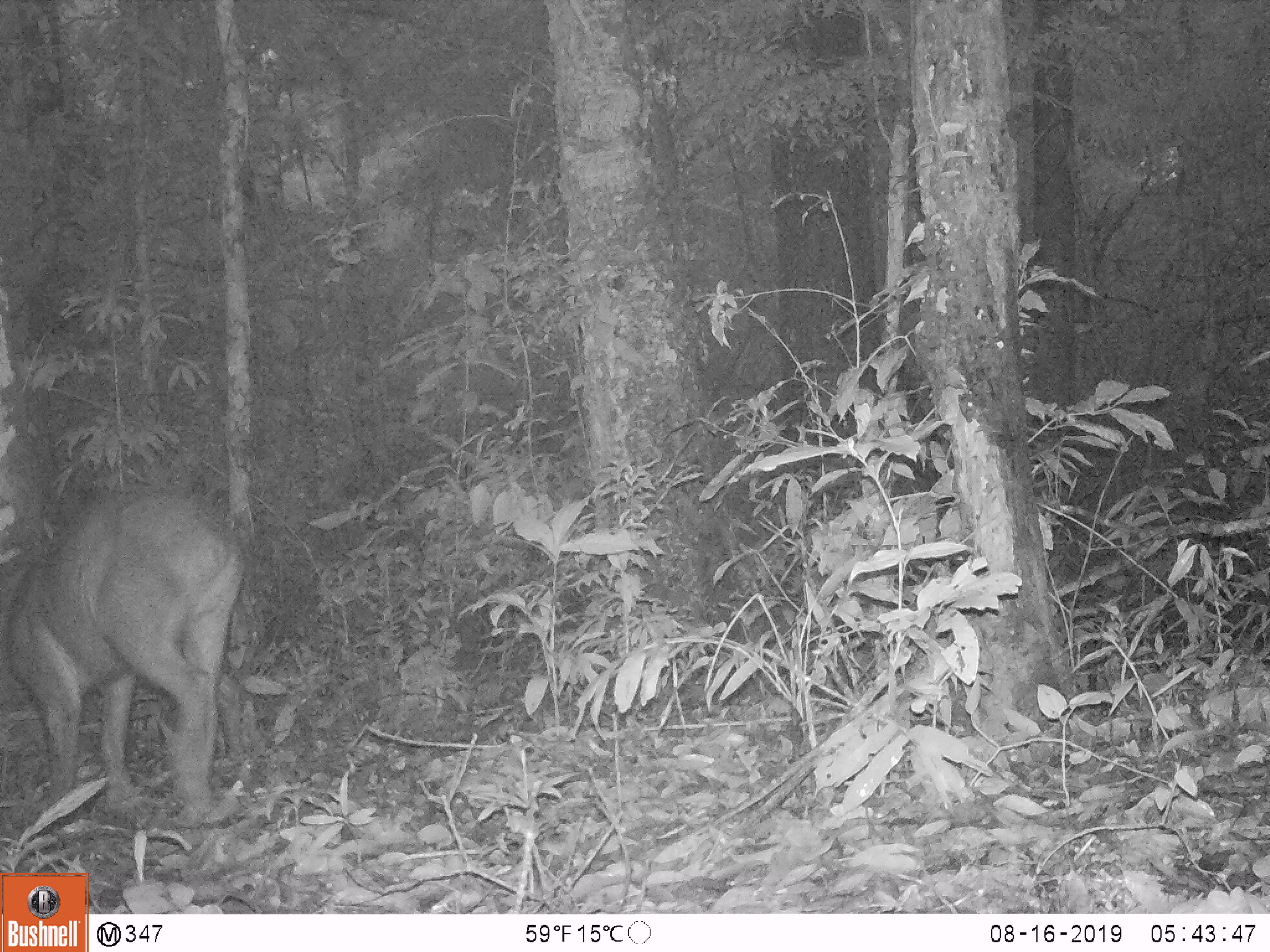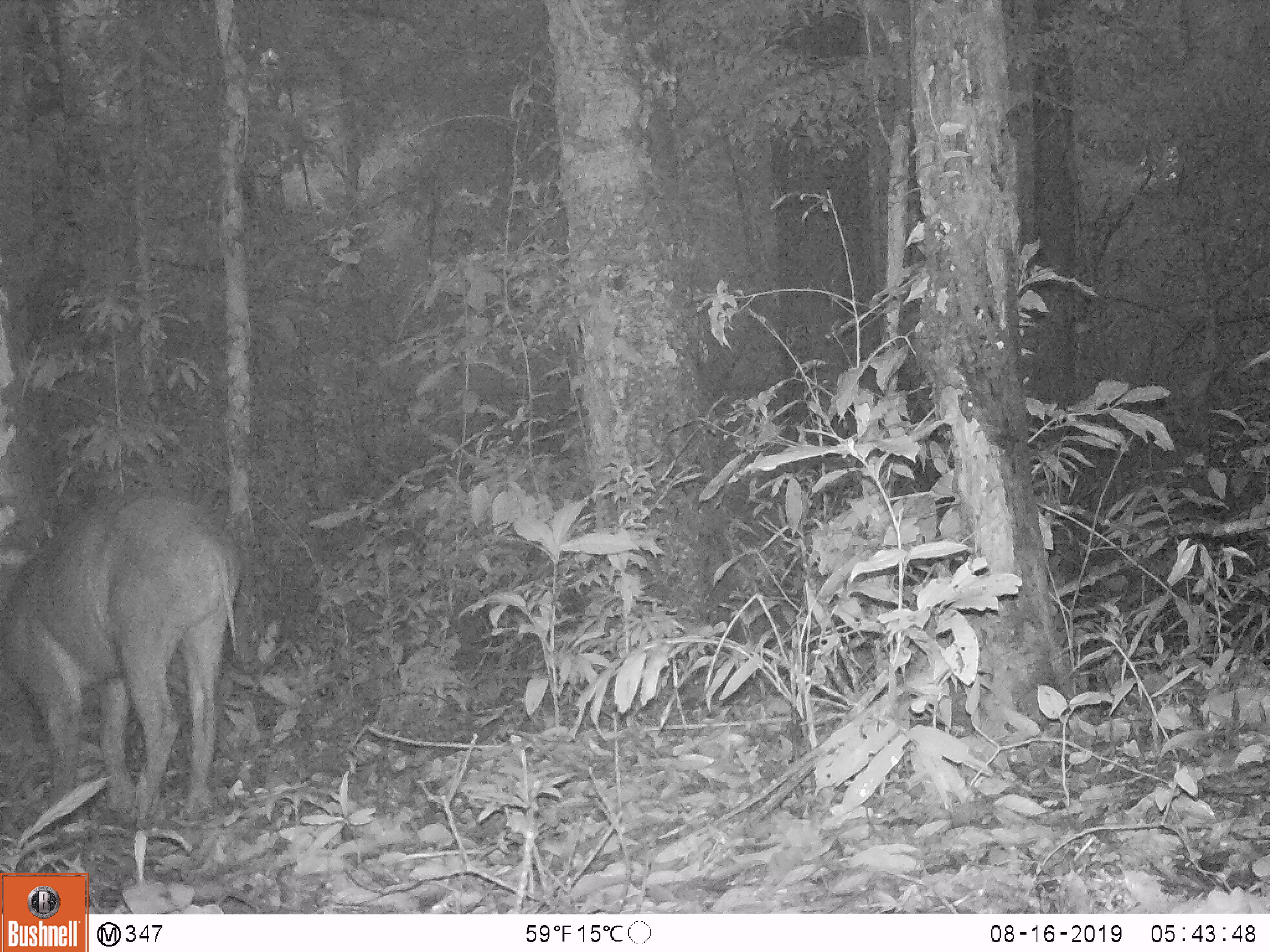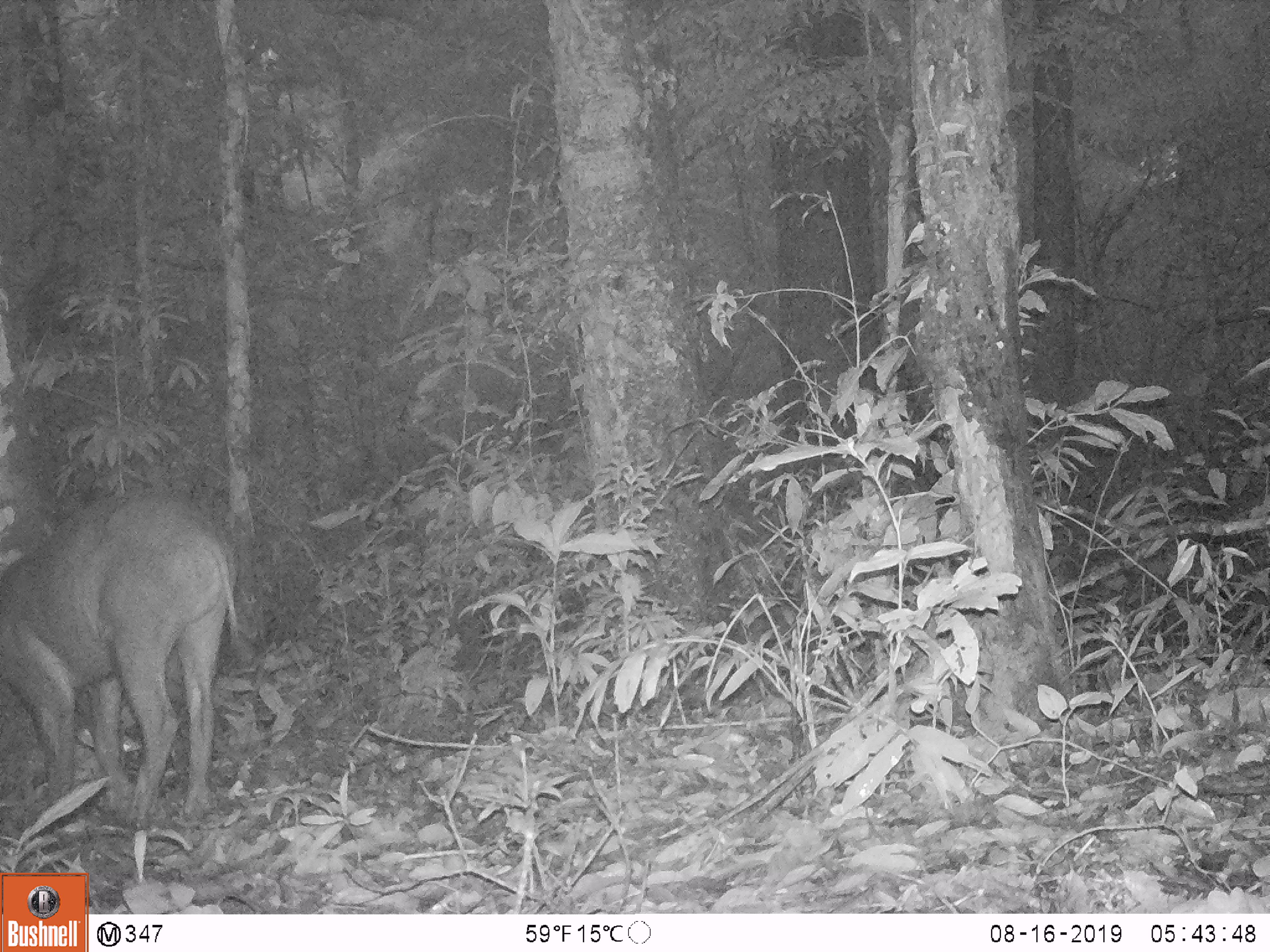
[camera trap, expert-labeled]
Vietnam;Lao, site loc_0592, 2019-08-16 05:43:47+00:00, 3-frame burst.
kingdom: Animalia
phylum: Chordata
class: Mammalia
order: Artiodactyla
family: Suidae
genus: Sus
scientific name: Sus scrofa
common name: eurasian wild pig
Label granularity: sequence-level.